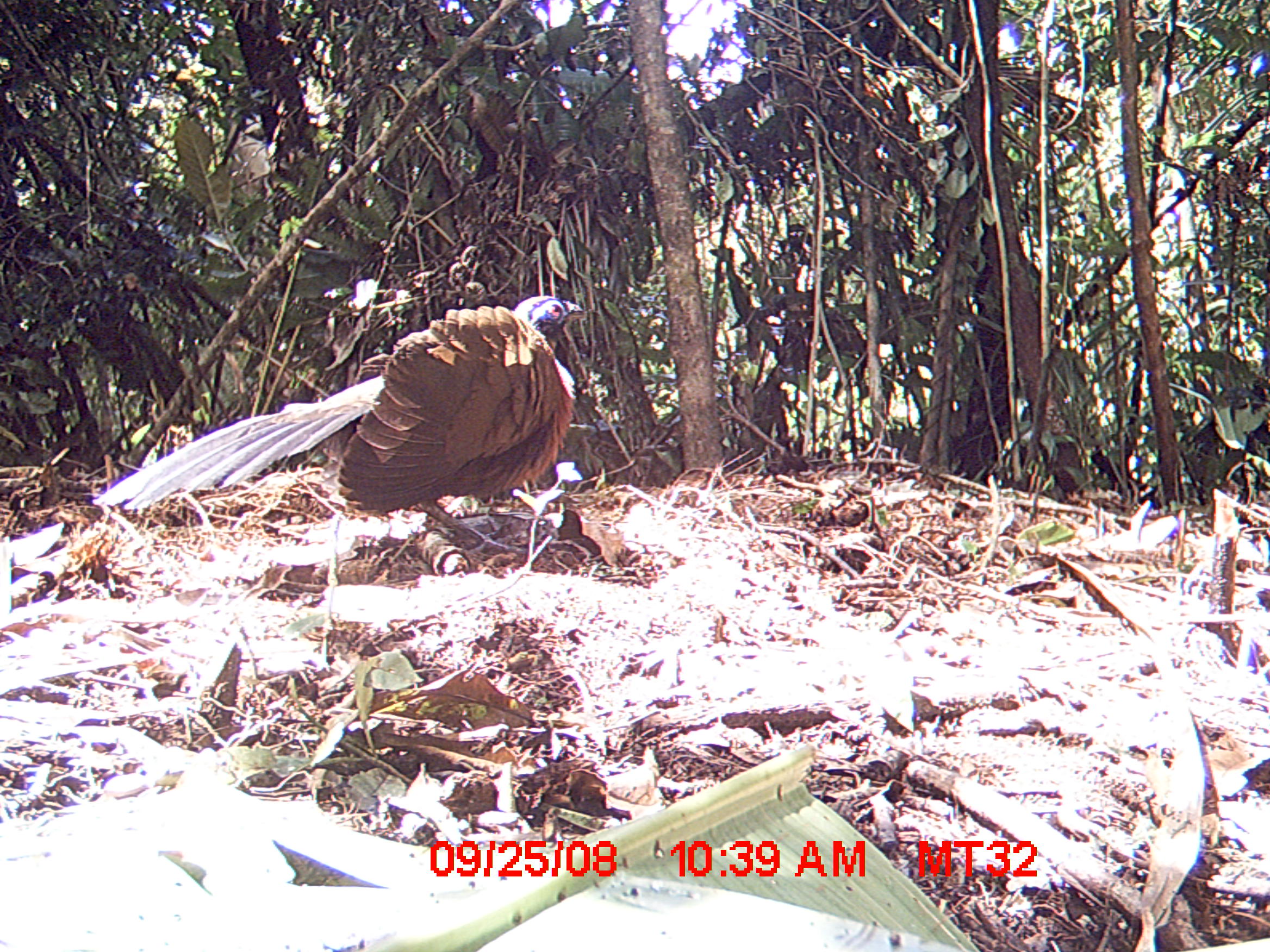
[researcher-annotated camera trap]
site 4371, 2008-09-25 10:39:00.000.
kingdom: Animalia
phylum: Chordata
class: Aves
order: Cuculiformes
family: Cuculidae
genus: Coua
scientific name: Coua serriana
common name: red-breasted coua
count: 1